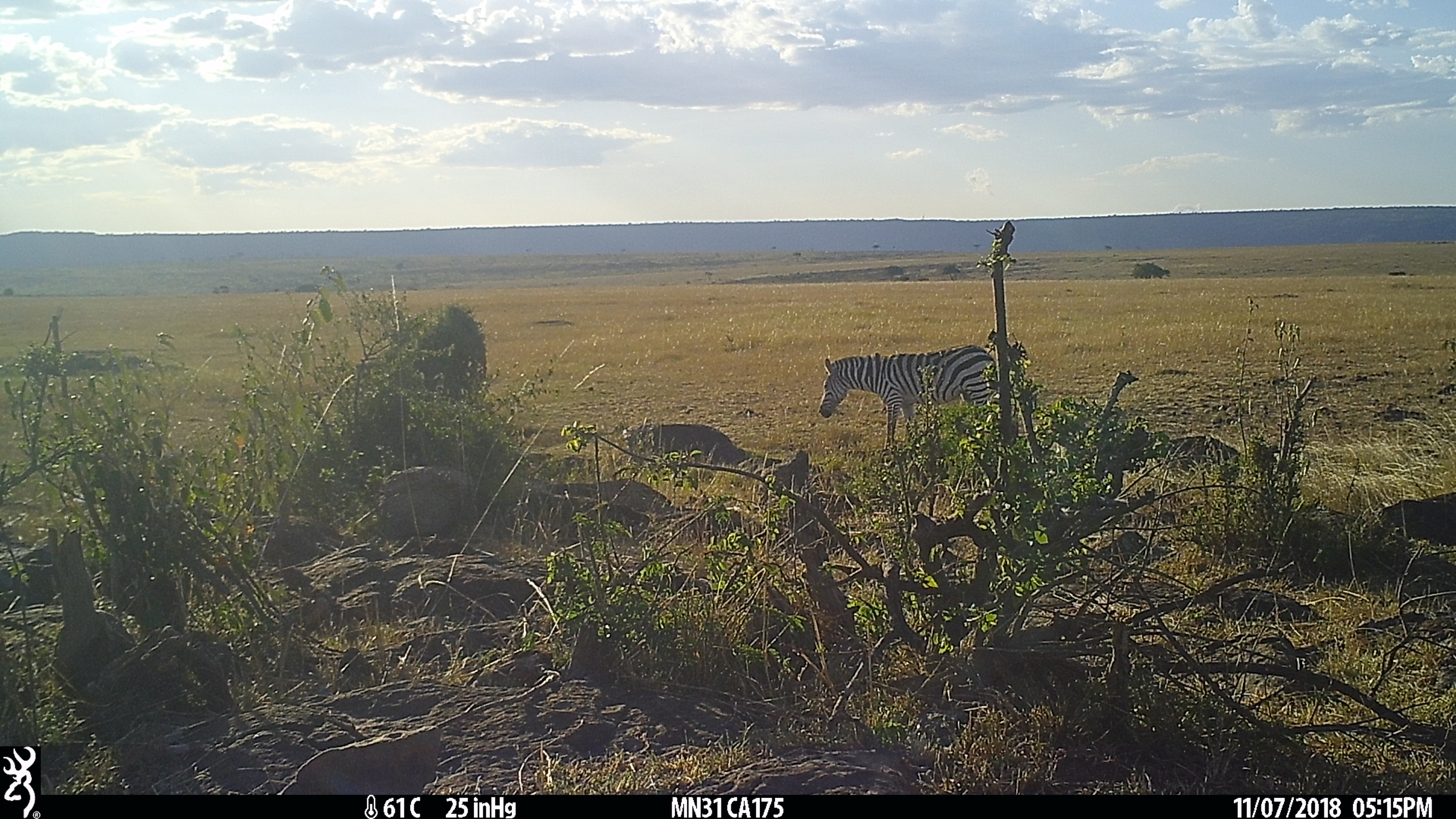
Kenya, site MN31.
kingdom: Animalia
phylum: Chordata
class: Mammalia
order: Perissodactyla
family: Equidae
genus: Equus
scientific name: Equus quagga burchellii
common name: burchell's zebra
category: zebra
Zebra (burchell's zebra) (Equus quagga burchellii).